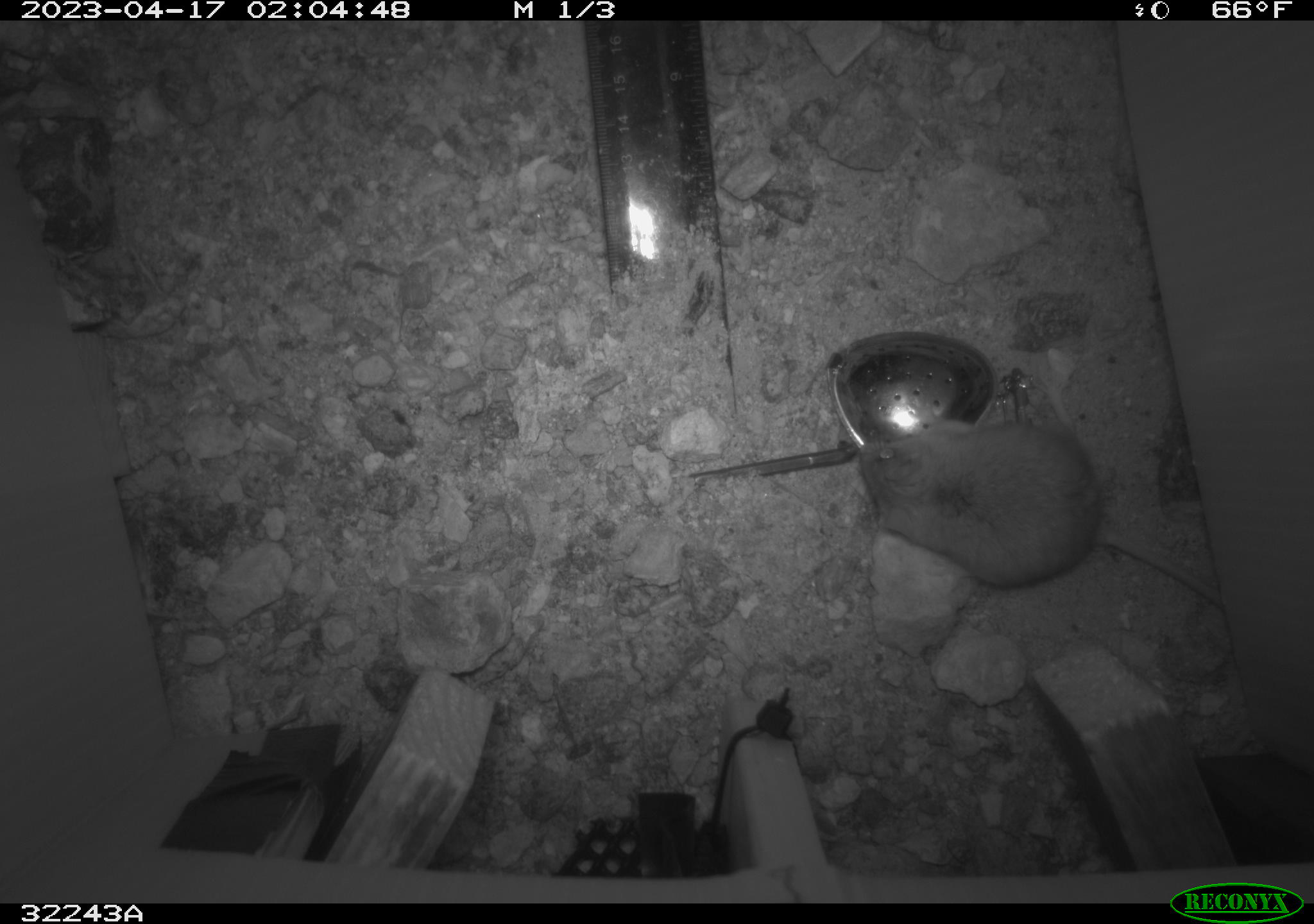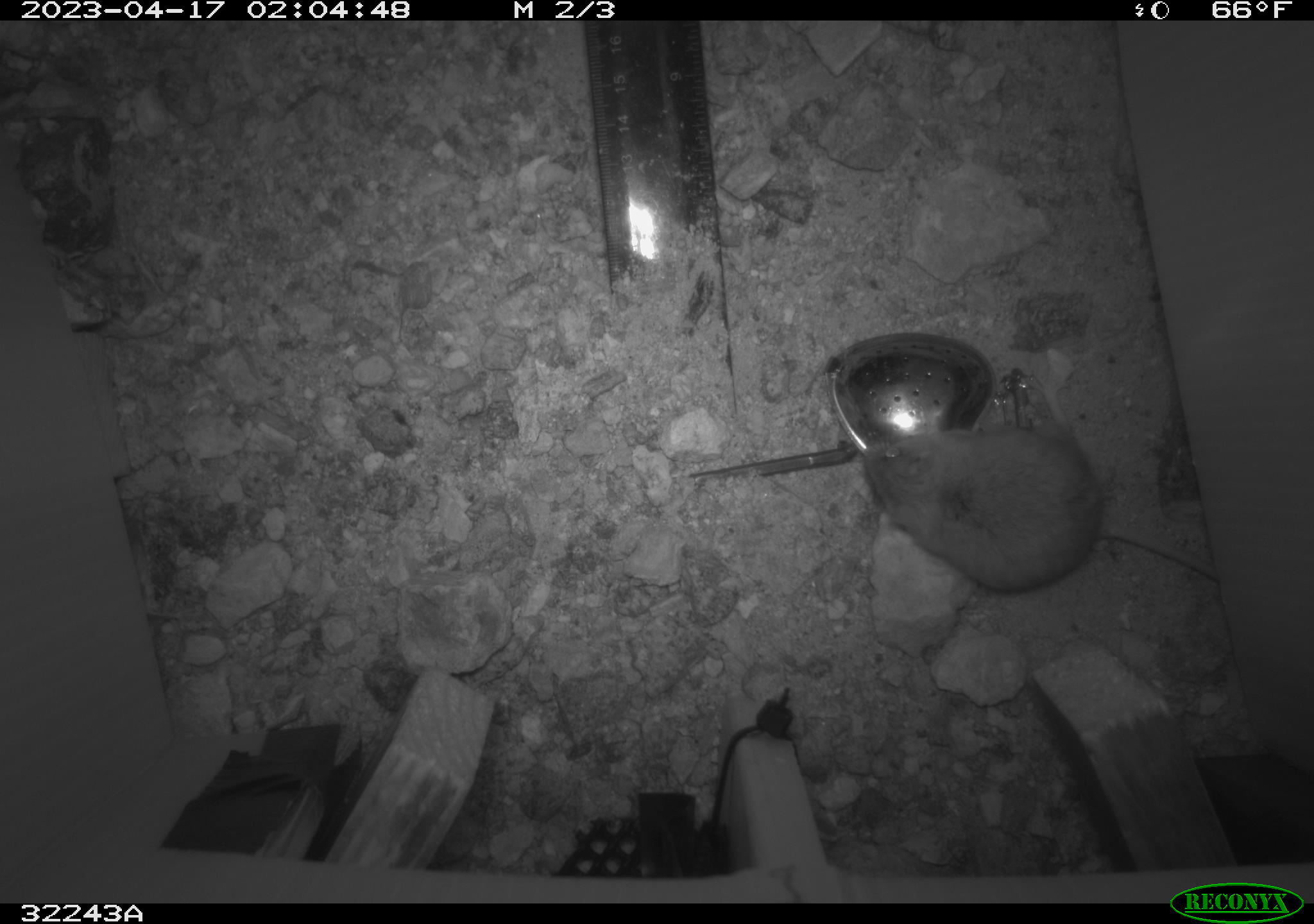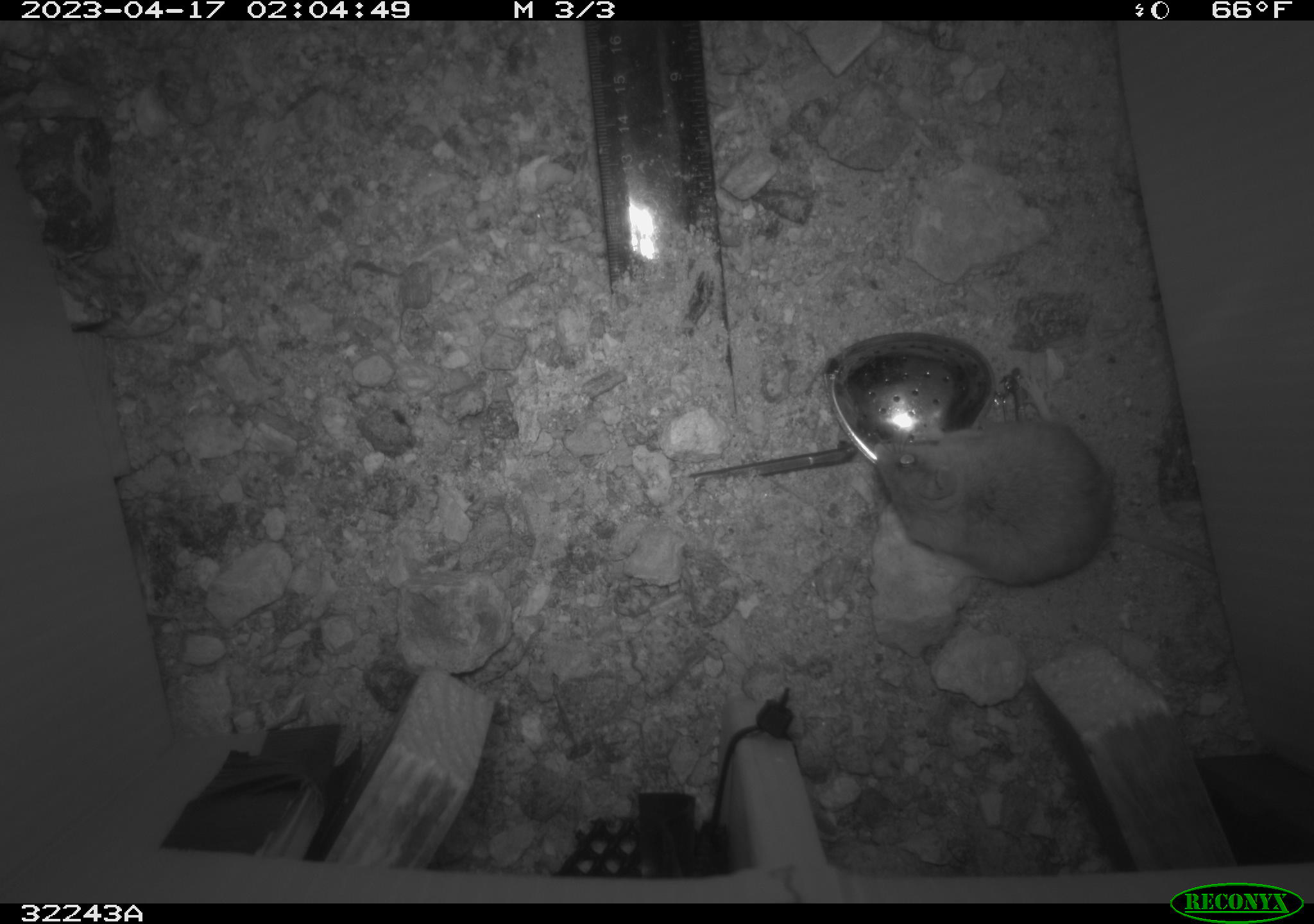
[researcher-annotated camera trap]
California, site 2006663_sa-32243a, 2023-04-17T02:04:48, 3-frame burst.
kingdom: Animalia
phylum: Chordata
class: Mammalia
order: Rodentia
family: Cricetidae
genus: Peromyscus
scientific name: Peromyscus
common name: deer mice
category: peromyscus species